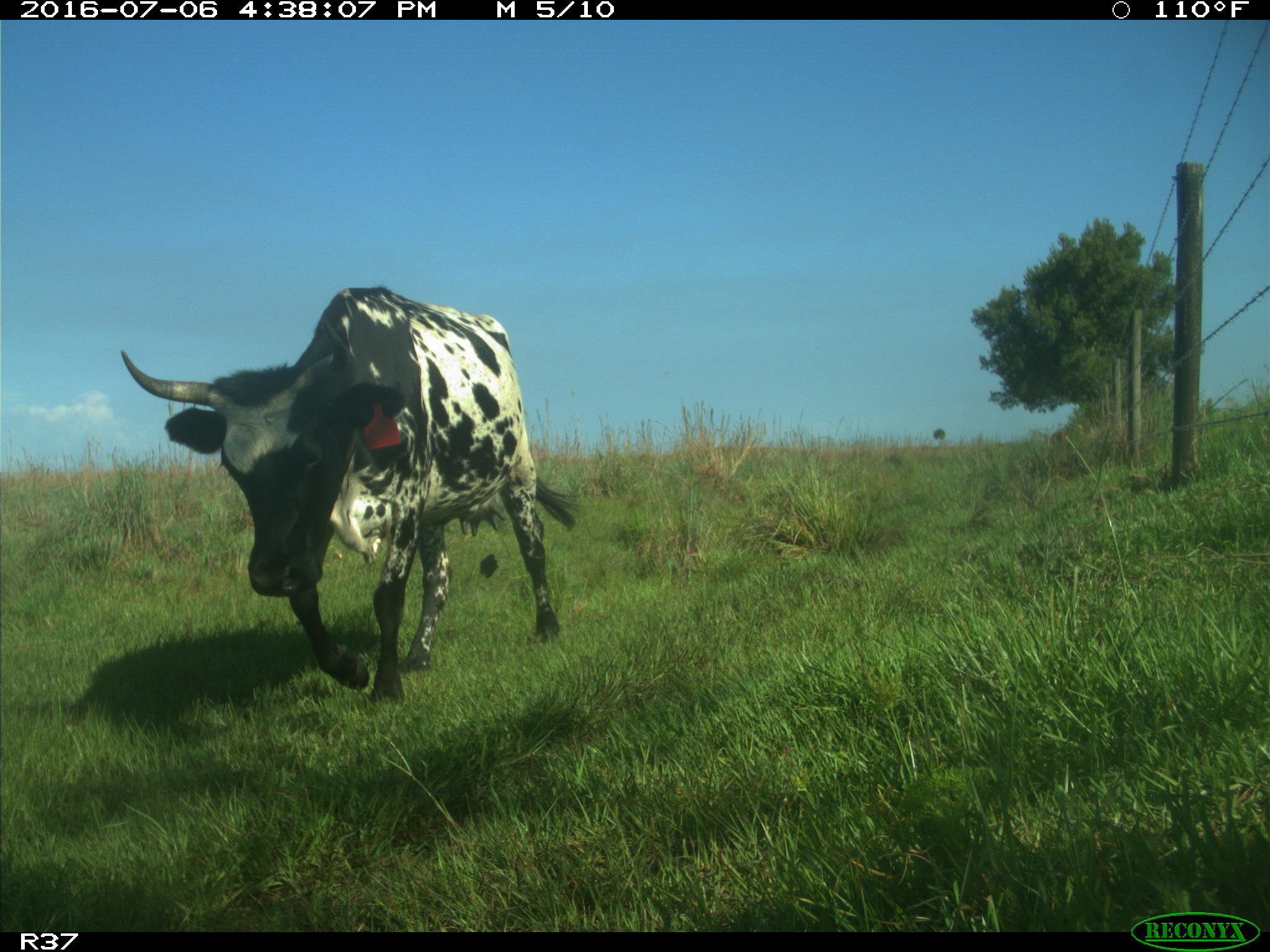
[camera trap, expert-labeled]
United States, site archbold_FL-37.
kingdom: Animalia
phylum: Chordata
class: Mammalia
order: Artiodactyla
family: Bovidae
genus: Bos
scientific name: Bos taurus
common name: domestic cow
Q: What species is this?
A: Bos taurus (domestic cow).